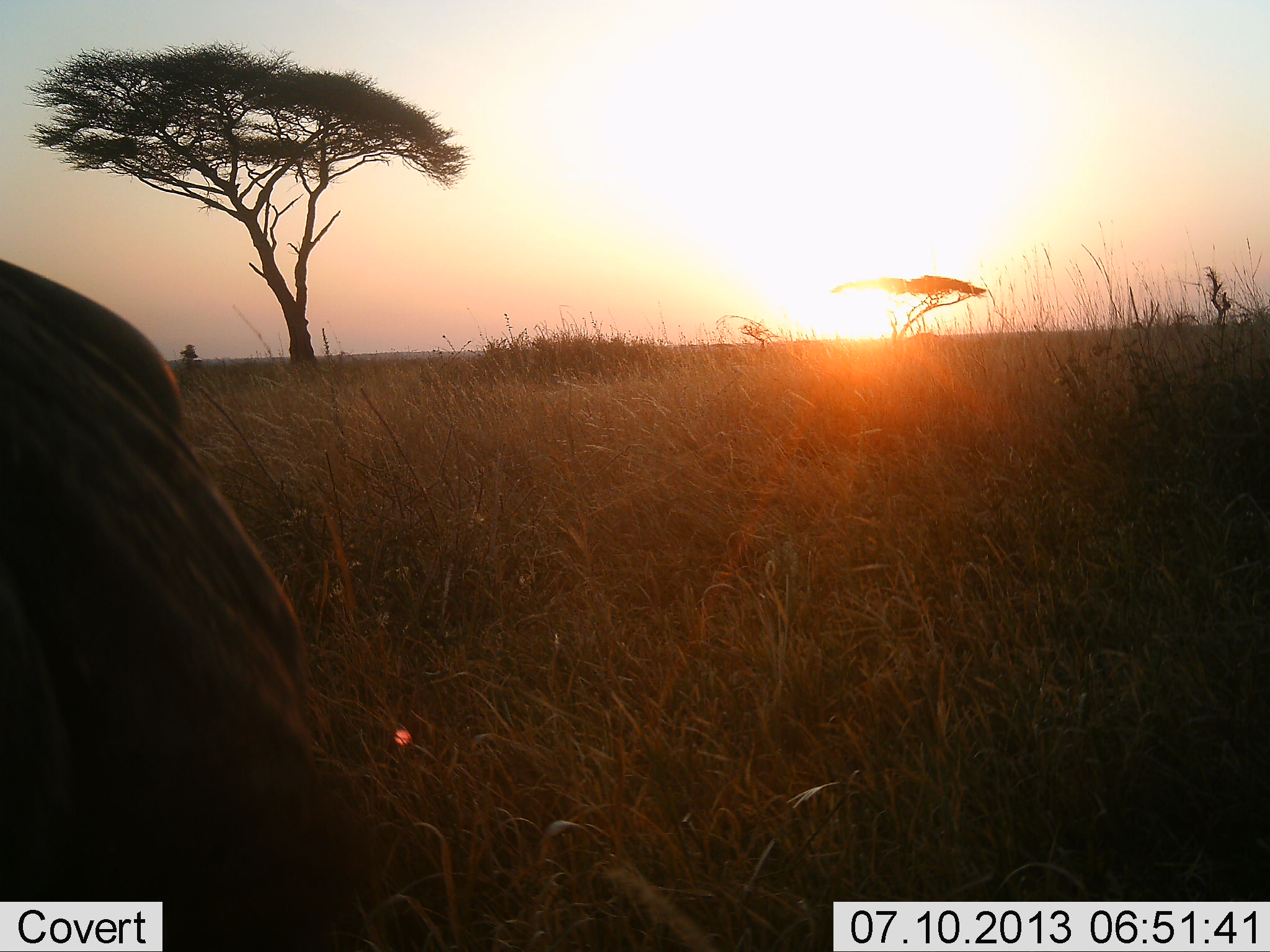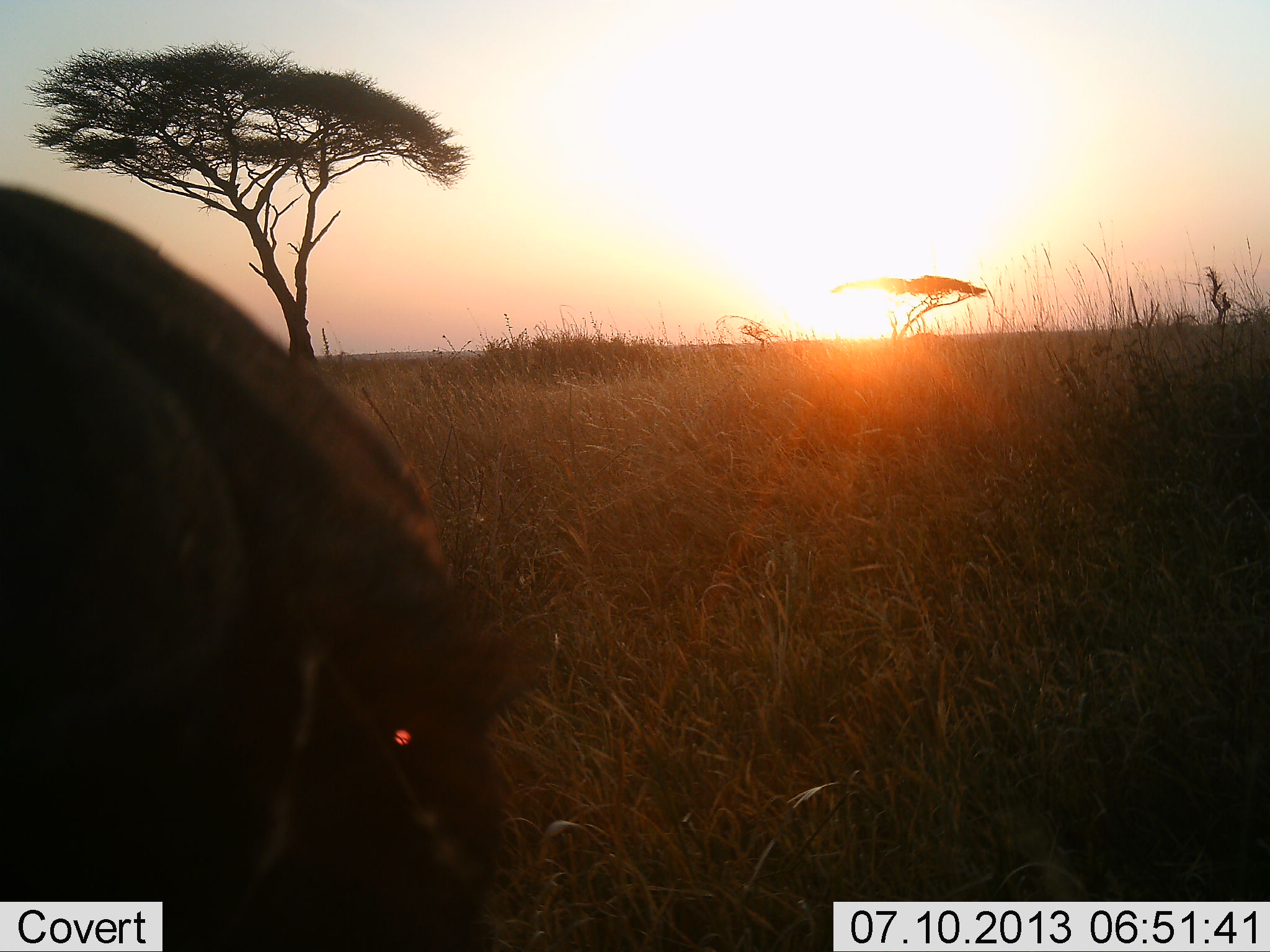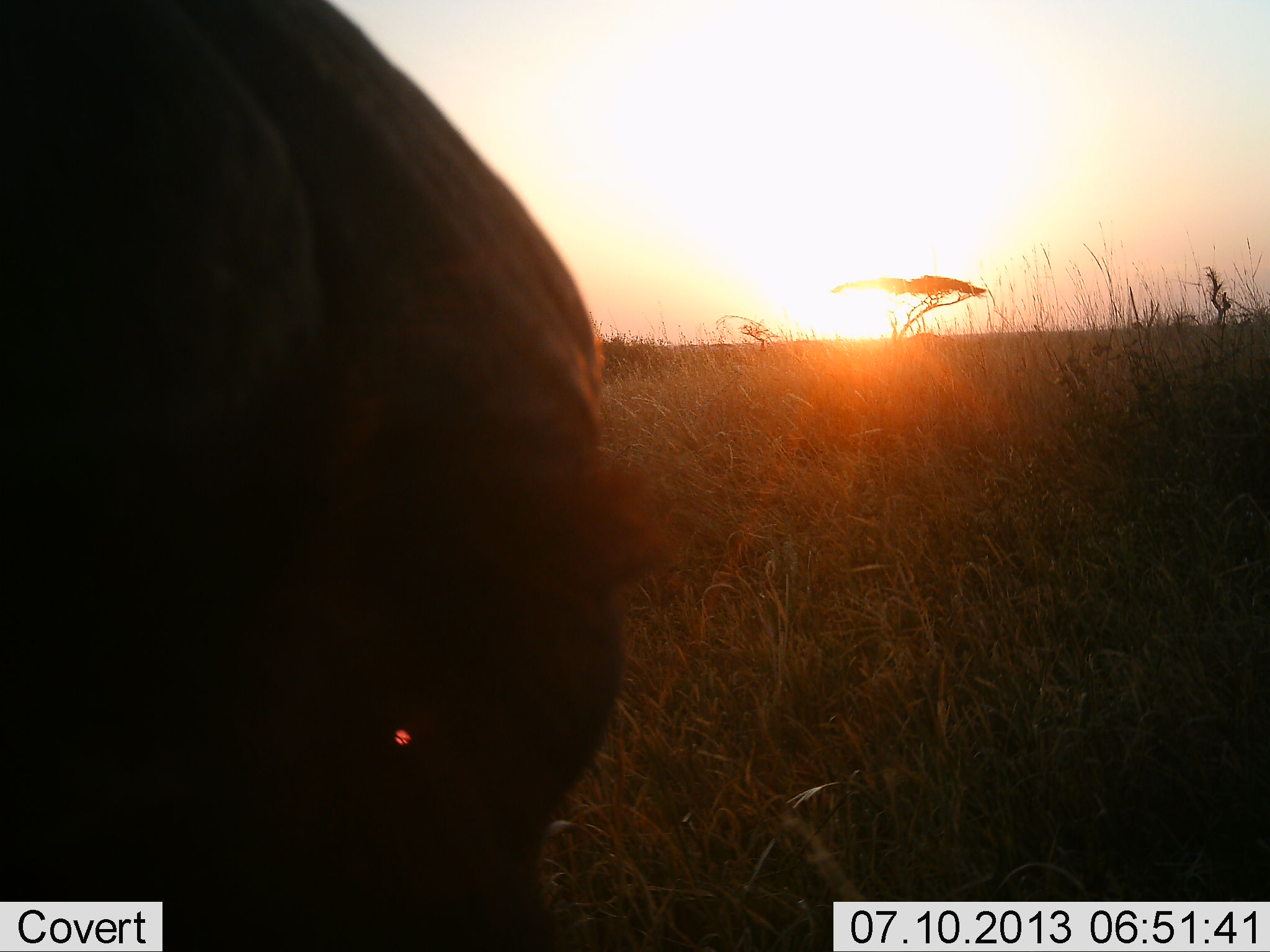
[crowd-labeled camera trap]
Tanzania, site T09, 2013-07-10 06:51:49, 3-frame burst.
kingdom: Animalia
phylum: Chordata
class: Mammalia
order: Artiodactyla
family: Bovidae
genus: Connochaetes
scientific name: Connochaetes taurinus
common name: blue wildebeest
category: wildebeest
Wildebeest (blue wildebeest) (Connochaetes taurinus), count 1. Behavior (volunteer vote fractions): standing 0%, resting 33%, moving 50%, interacting 0%. Young present (vote fraction): 0%. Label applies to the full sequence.